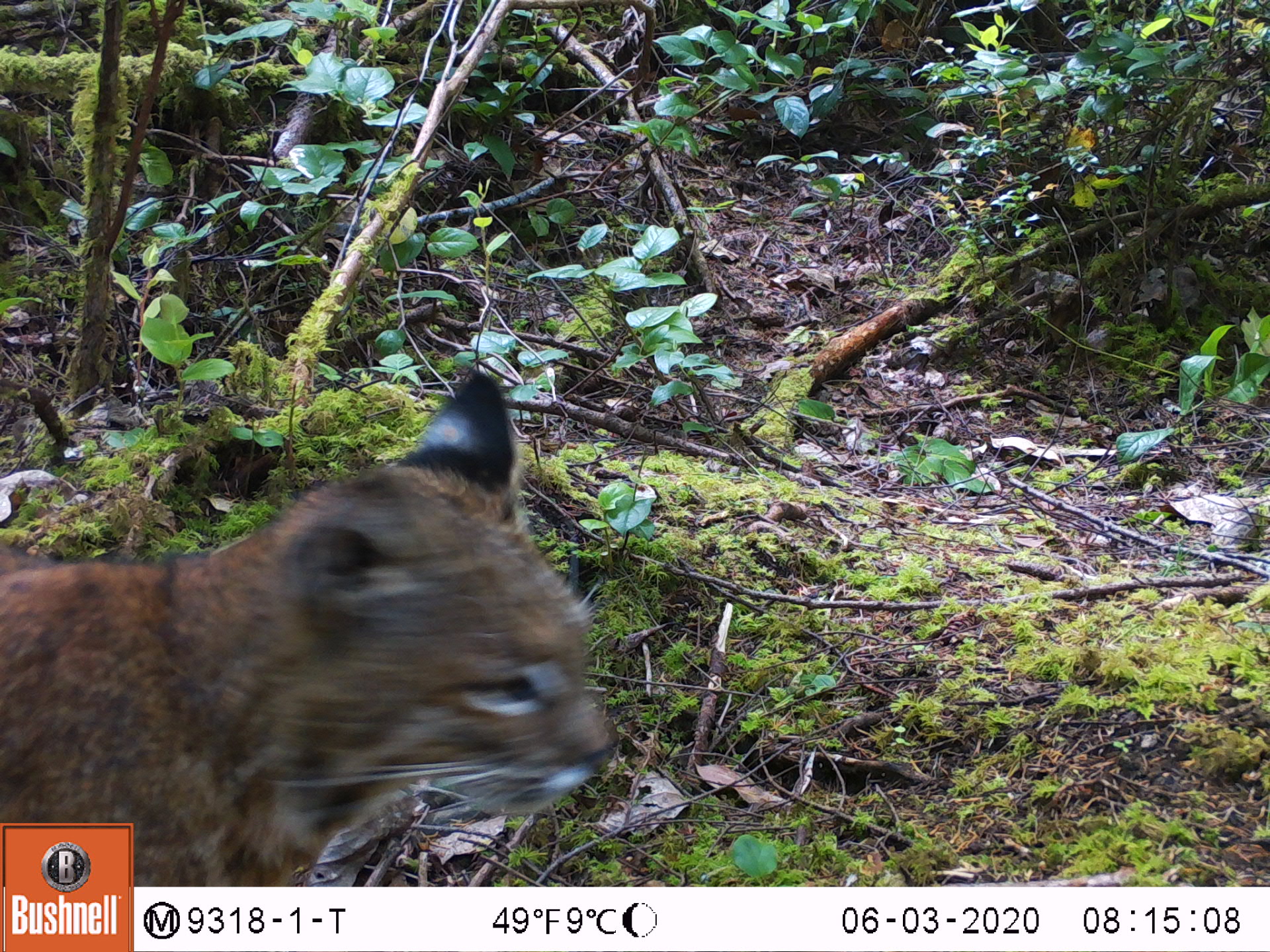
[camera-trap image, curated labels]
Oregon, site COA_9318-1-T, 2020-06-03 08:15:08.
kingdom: Animalia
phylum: Chordata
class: Mammalia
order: Carnivora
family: Felidae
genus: Lynx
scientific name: Lynx rufus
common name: bobcat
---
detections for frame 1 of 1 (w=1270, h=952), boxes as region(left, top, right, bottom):
bobcat: region(137, 362, 623, 880)